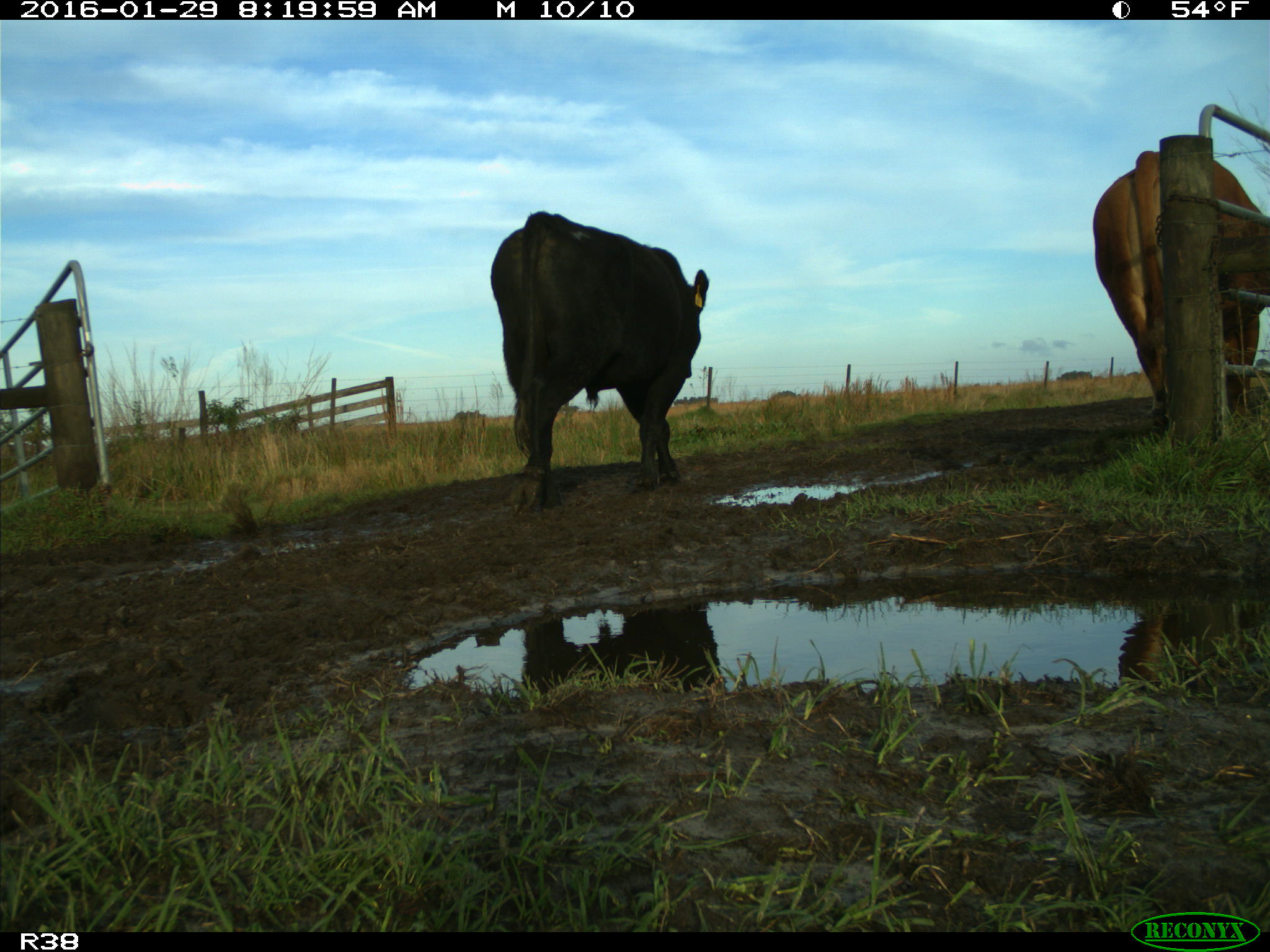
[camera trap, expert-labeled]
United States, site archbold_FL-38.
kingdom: Animalia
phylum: Chordata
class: Mammalia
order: Artiodactyla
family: Bovidae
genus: Bos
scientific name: Bos taurus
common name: domestic cow